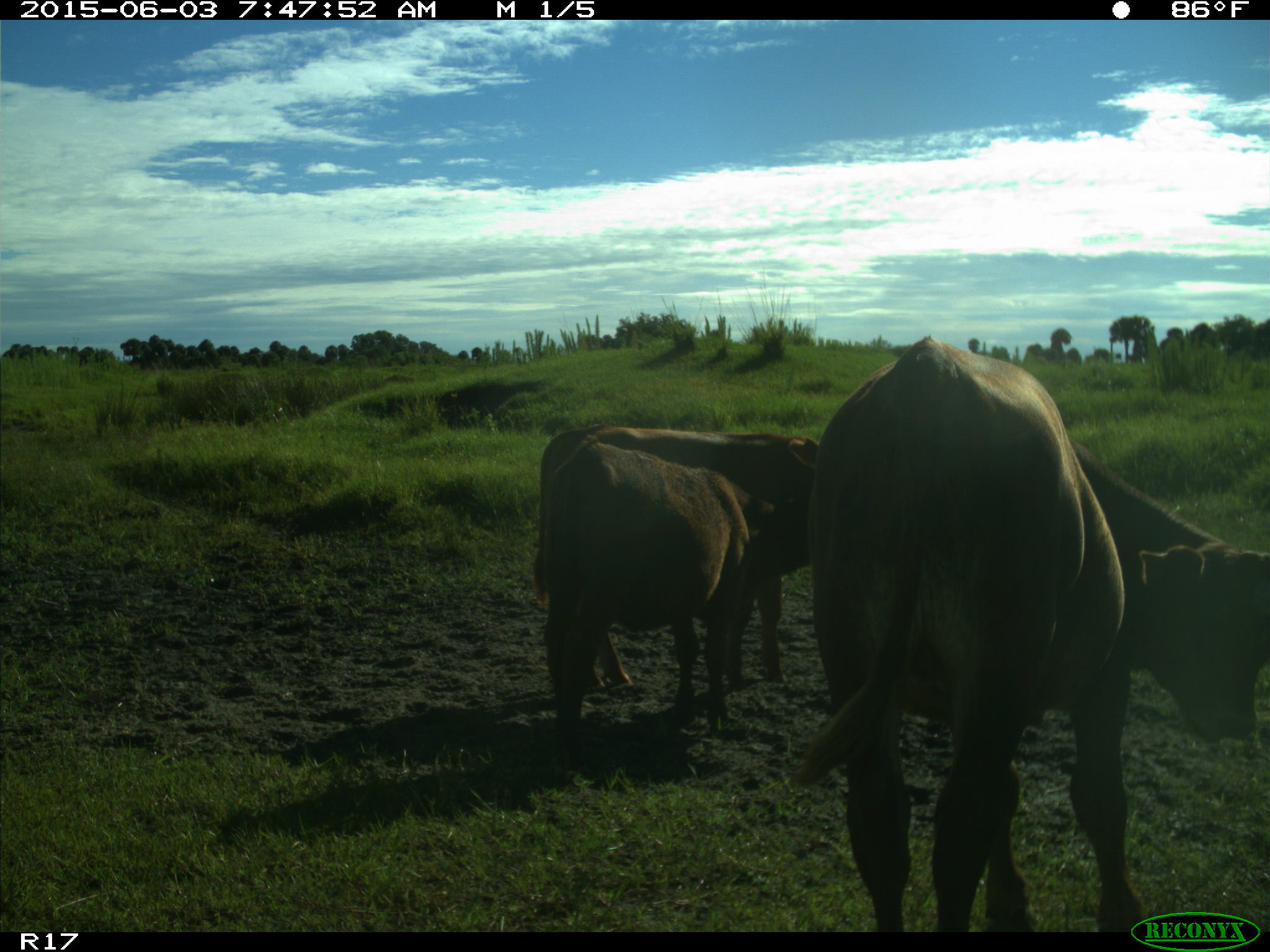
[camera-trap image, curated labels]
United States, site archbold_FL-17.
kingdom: Animalia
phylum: Chordata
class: Mammalia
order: Artiodactyla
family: Bovidae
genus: Bos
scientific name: Bos taurus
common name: domestic cow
Bos taurus (domestic cow).